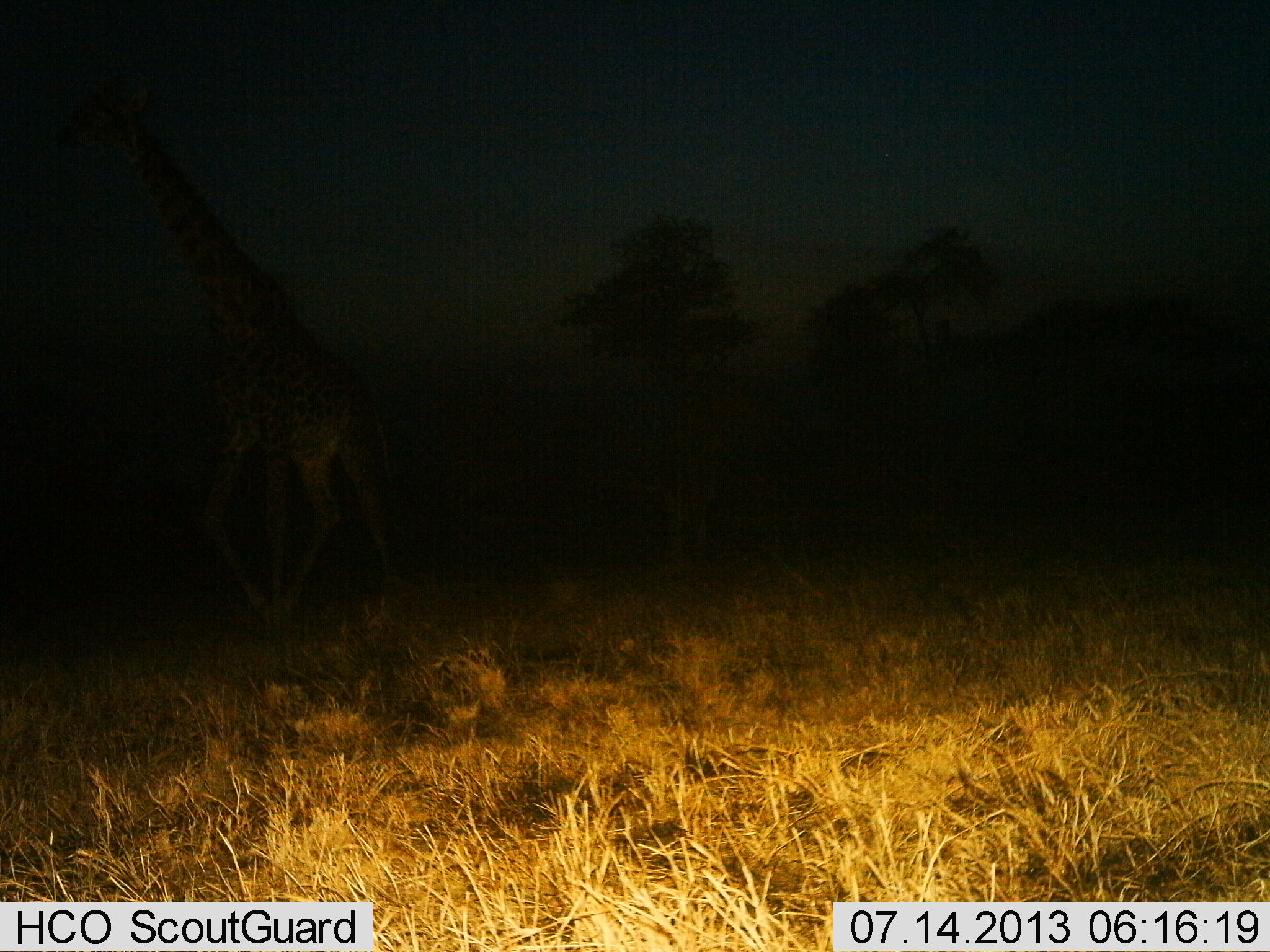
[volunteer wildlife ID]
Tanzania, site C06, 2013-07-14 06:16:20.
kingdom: Animalia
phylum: Chordata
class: Mammalia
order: Artiodactyla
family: Giraffidae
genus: Giraffa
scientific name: Giraffa camelopardalis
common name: giraffe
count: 1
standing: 10%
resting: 0%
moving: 90%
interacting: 0%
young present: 0%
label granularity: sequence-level